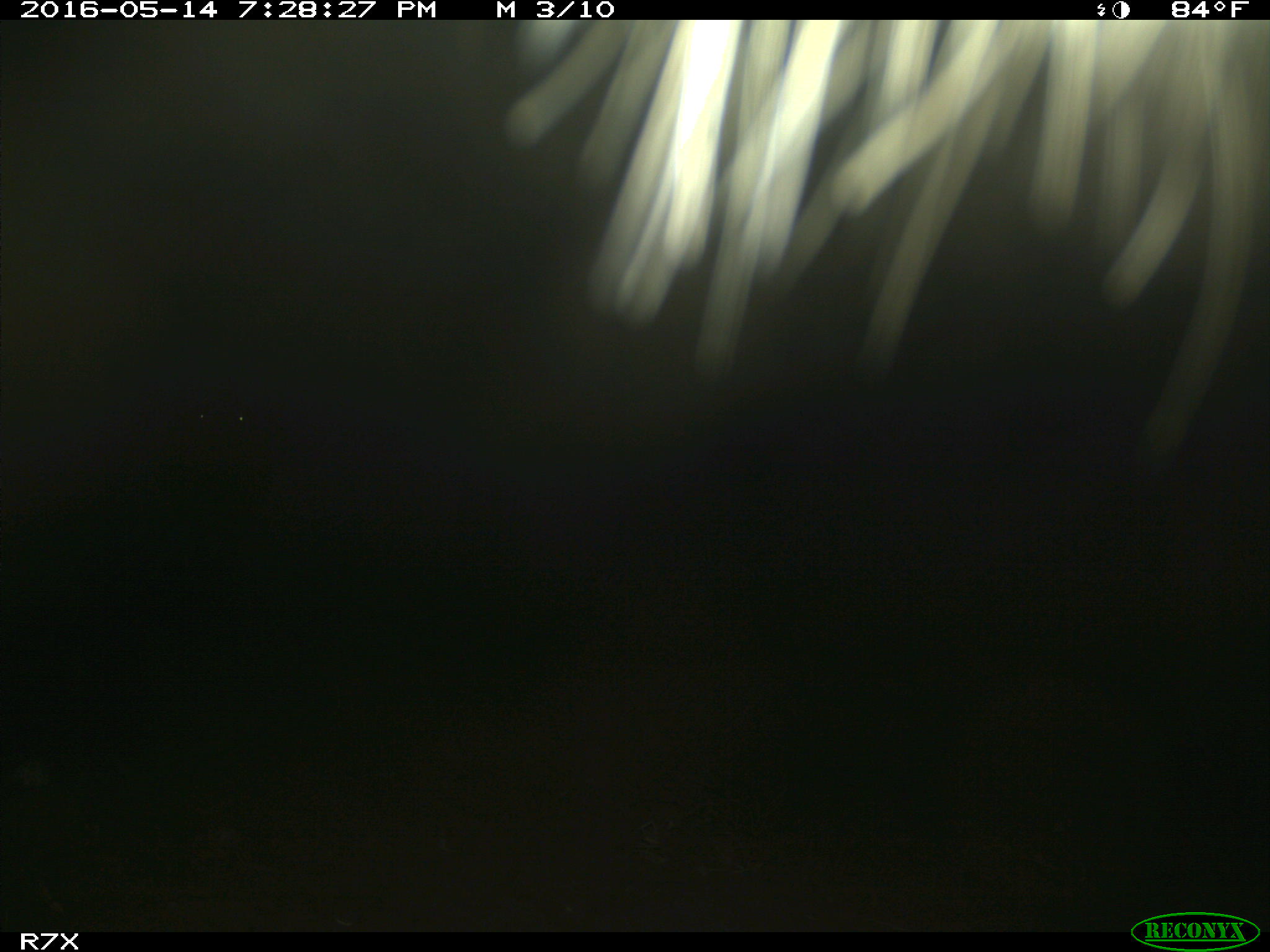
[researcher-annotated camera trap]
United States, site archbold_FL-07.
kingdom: Animalia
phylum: Chordata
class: Mammalia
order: Artiodactyla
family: Bovidae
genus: Bos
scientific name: Bos taurus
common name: domestic cow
Bos taurus (domestic cow).